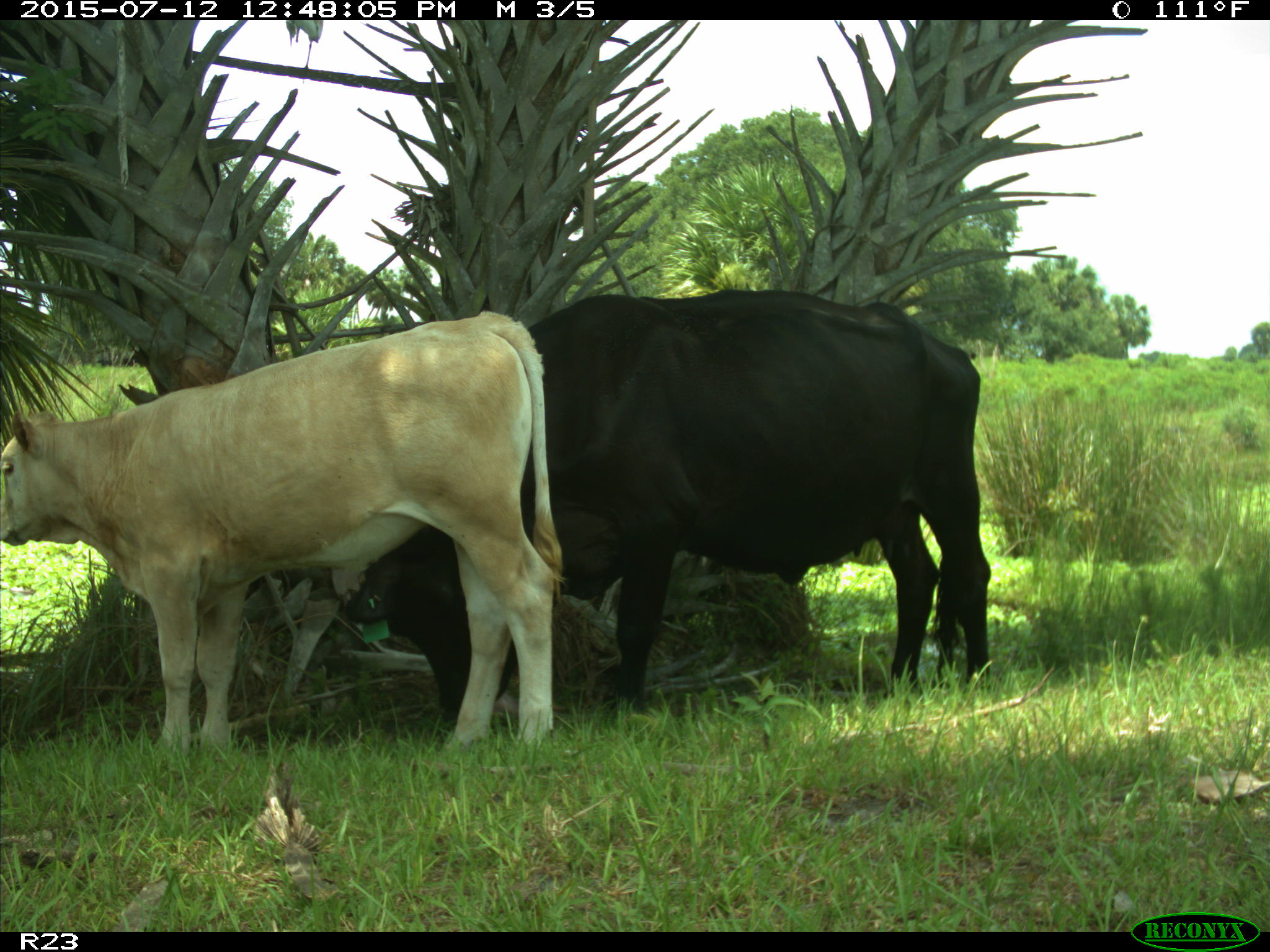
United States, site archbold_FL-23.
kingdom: Animalia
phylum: Chordata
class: Mammalia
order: Artiodactyla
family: Bovidae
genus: Bos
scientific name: Bos taurus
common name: domestic cow